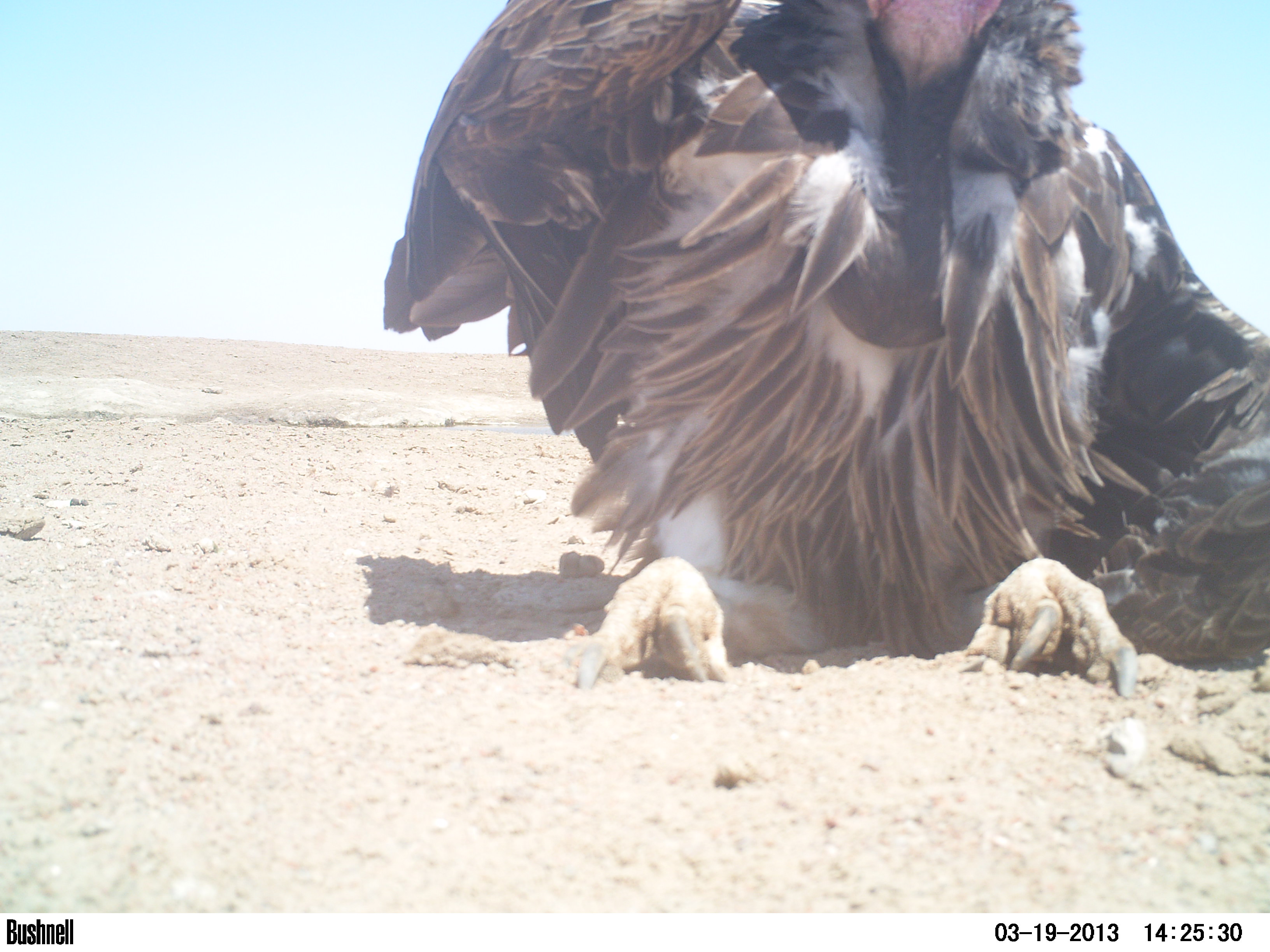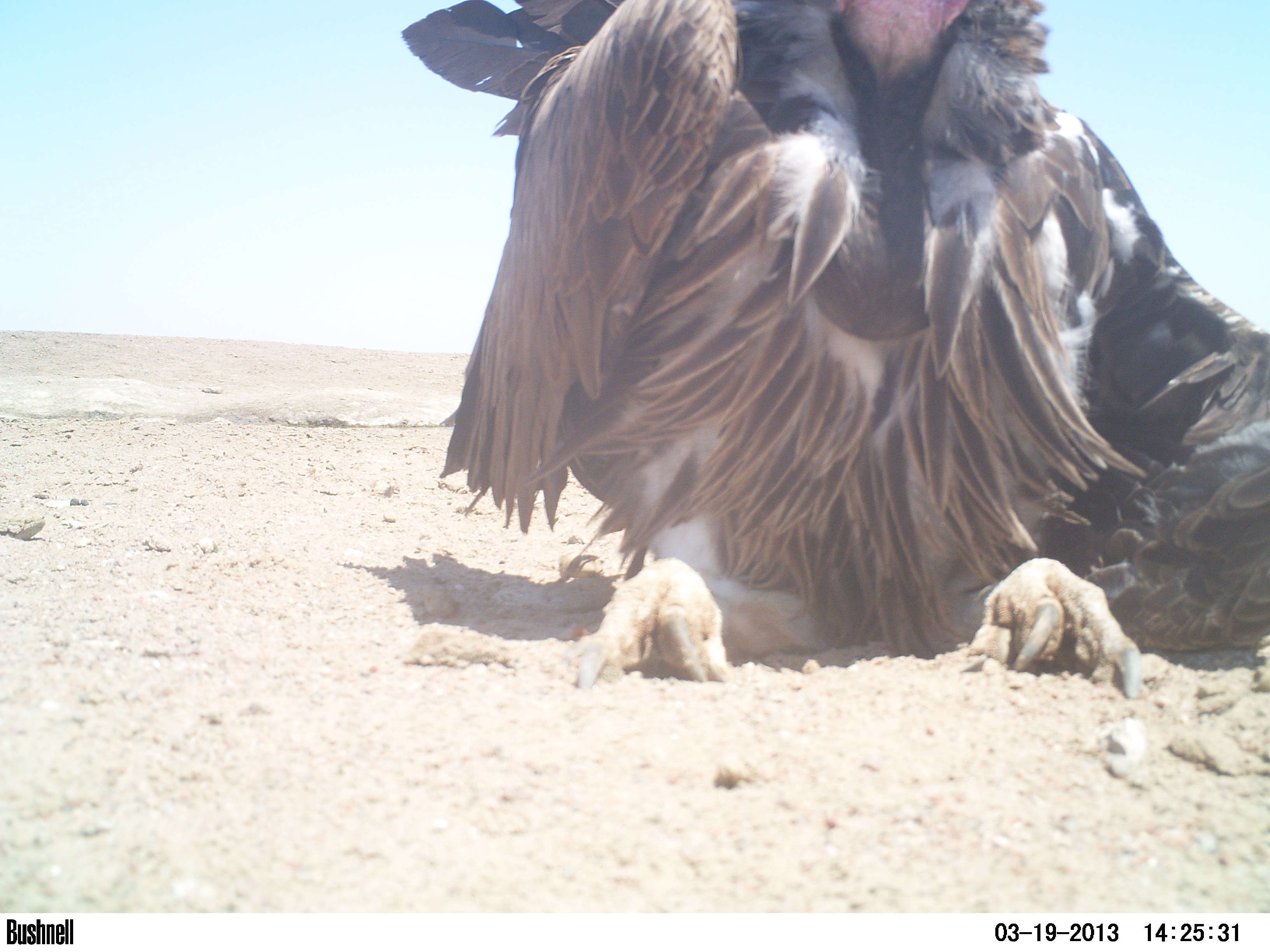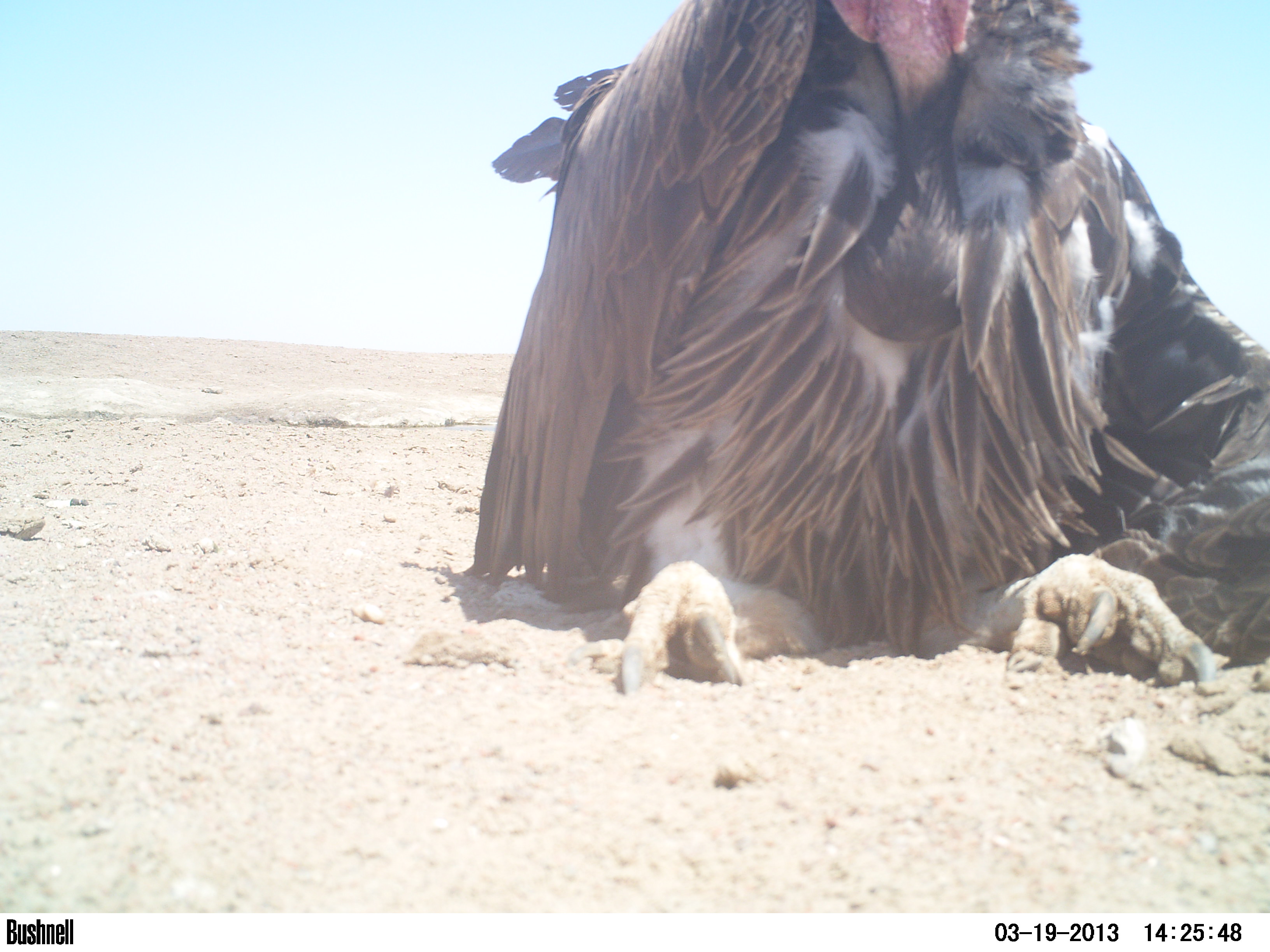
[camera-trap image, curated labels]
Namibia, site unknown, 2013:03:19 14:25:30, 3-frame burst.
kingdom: Animalia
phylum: Chordata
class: Aves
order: Accipitriformes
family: Accipitridae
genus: Torgos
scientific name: Torgos tracheliotos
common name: lappet-faced vulture